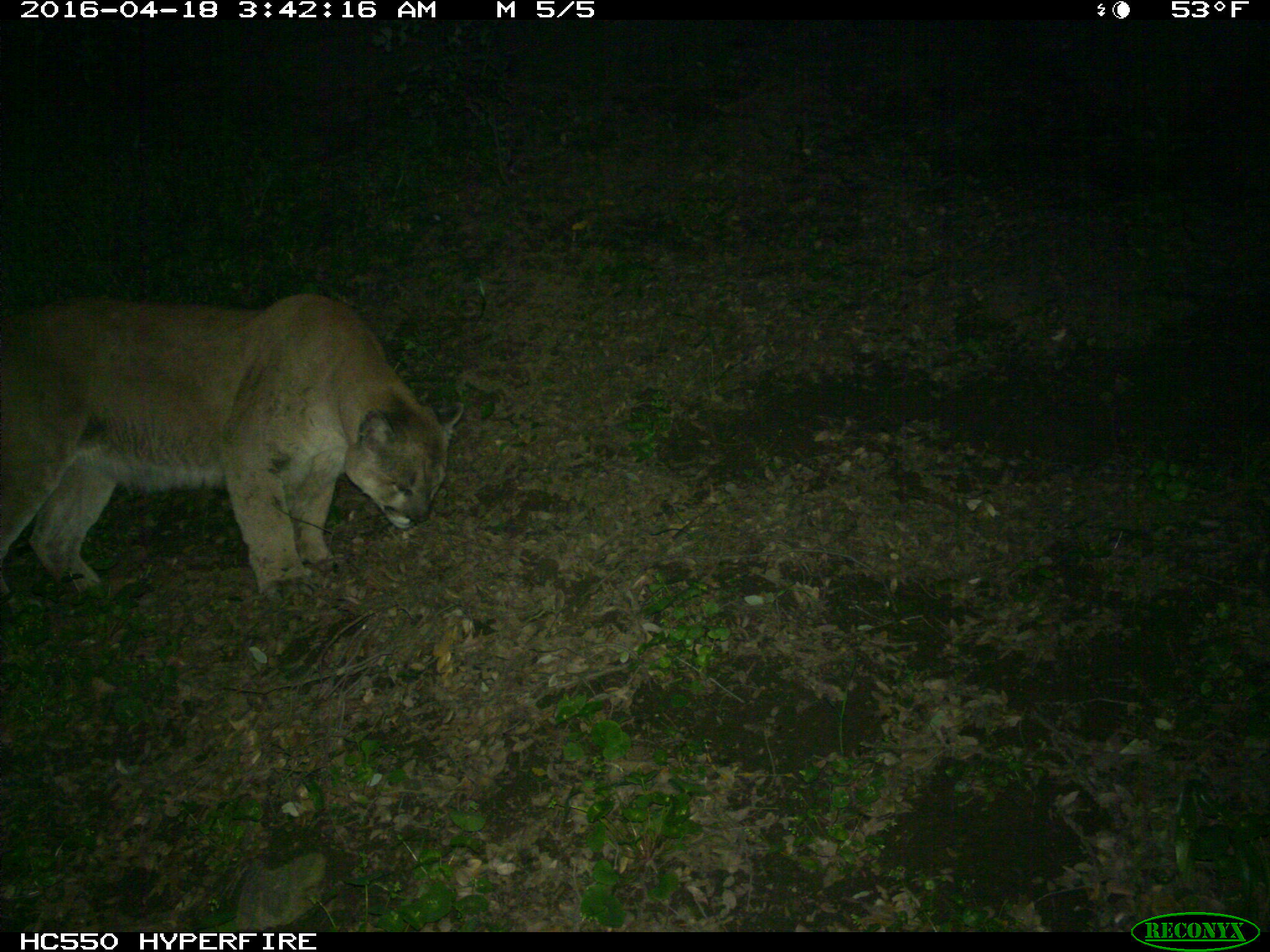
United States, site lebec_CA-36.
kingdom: Animalia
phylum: Chordata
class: Mammalia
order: Carnivora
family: Felidae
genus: Puma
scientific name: Puma concolor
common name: mountain lion